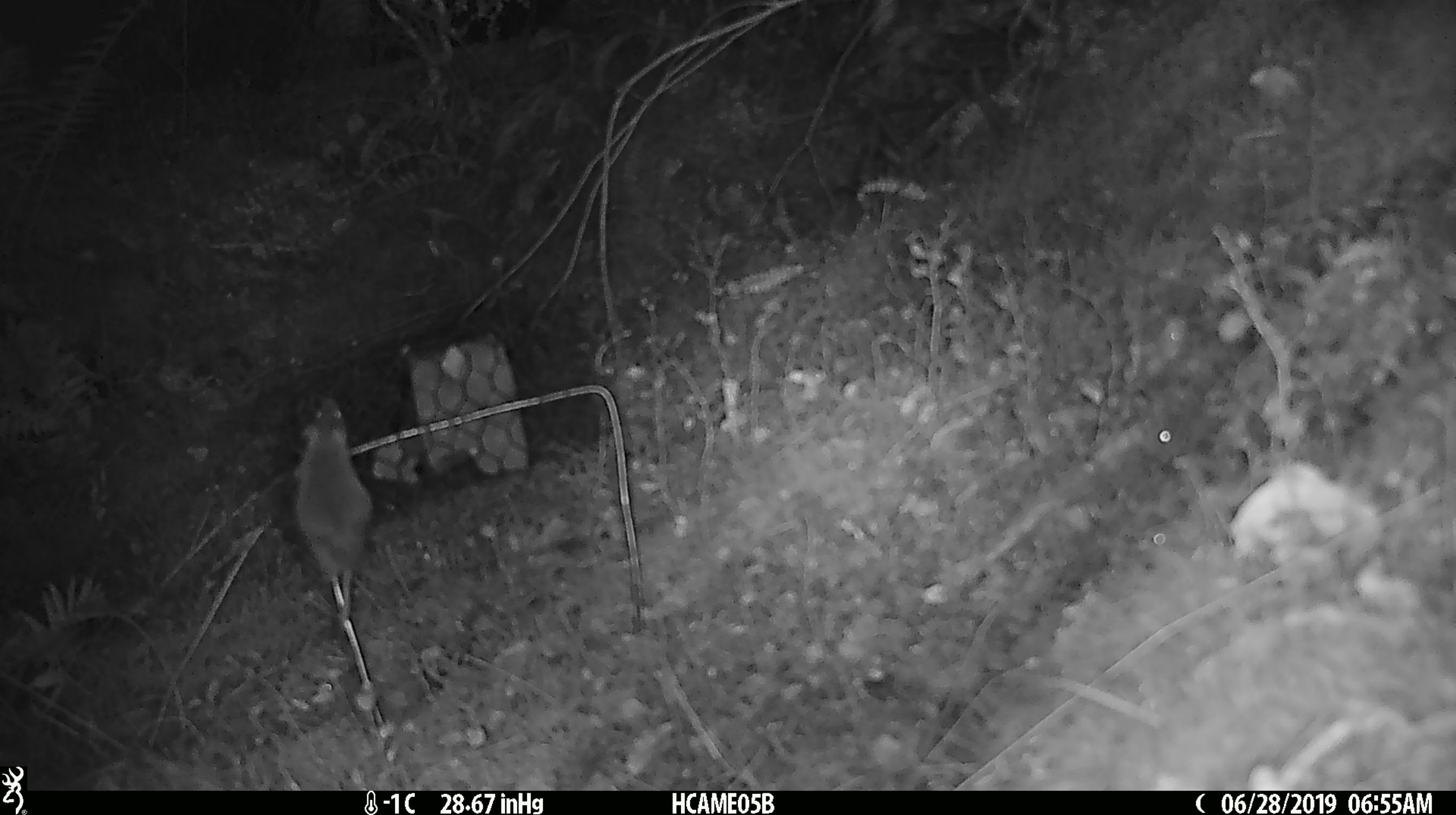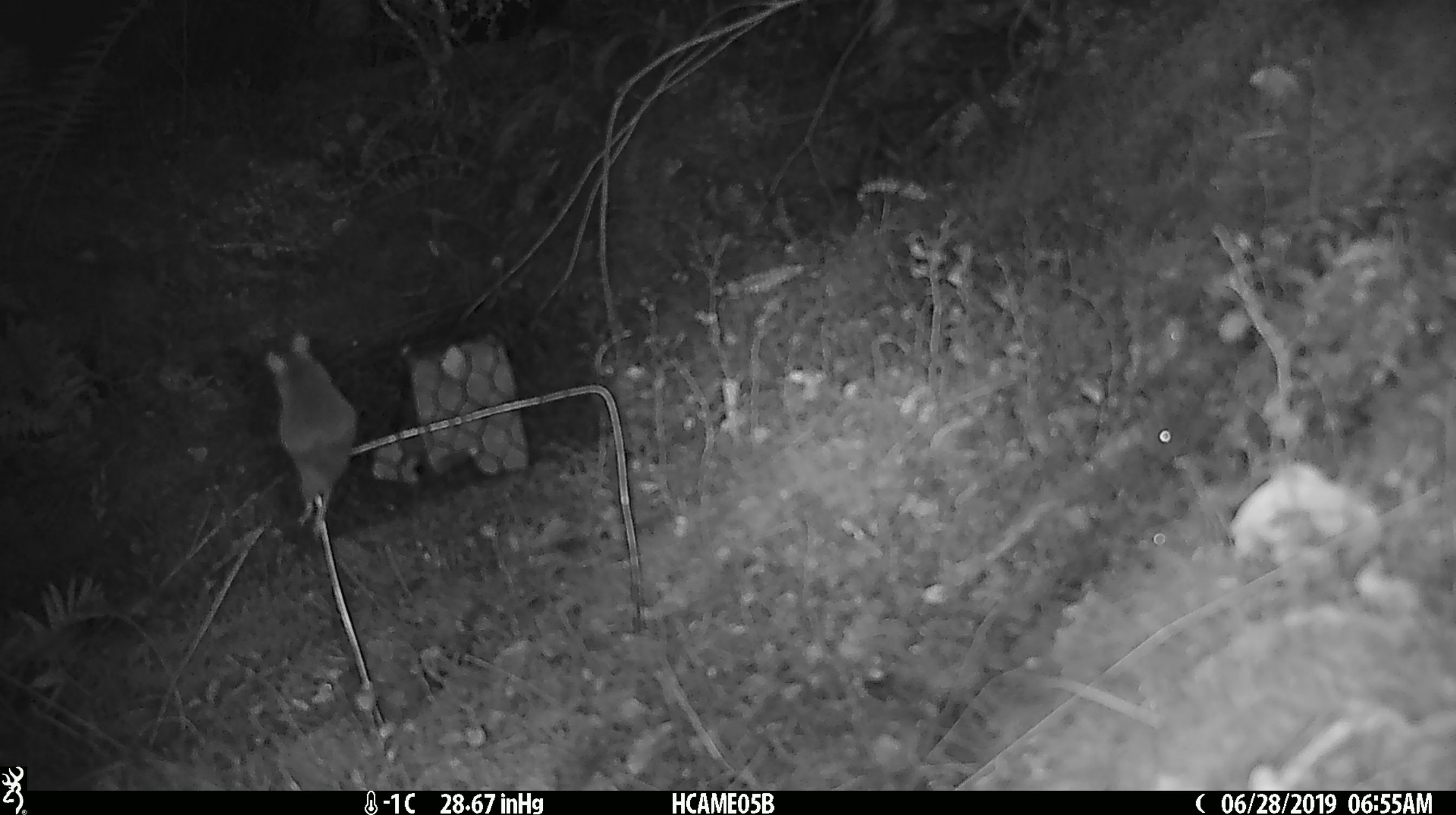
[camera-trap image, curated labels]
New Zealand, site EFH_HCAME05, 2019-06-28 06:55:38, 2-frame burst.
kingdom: Animalia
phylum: Chordata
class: Mammalia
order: Rodentia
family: Muridae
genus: Mus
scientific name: Mus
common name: mouse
Mouse (Mus).